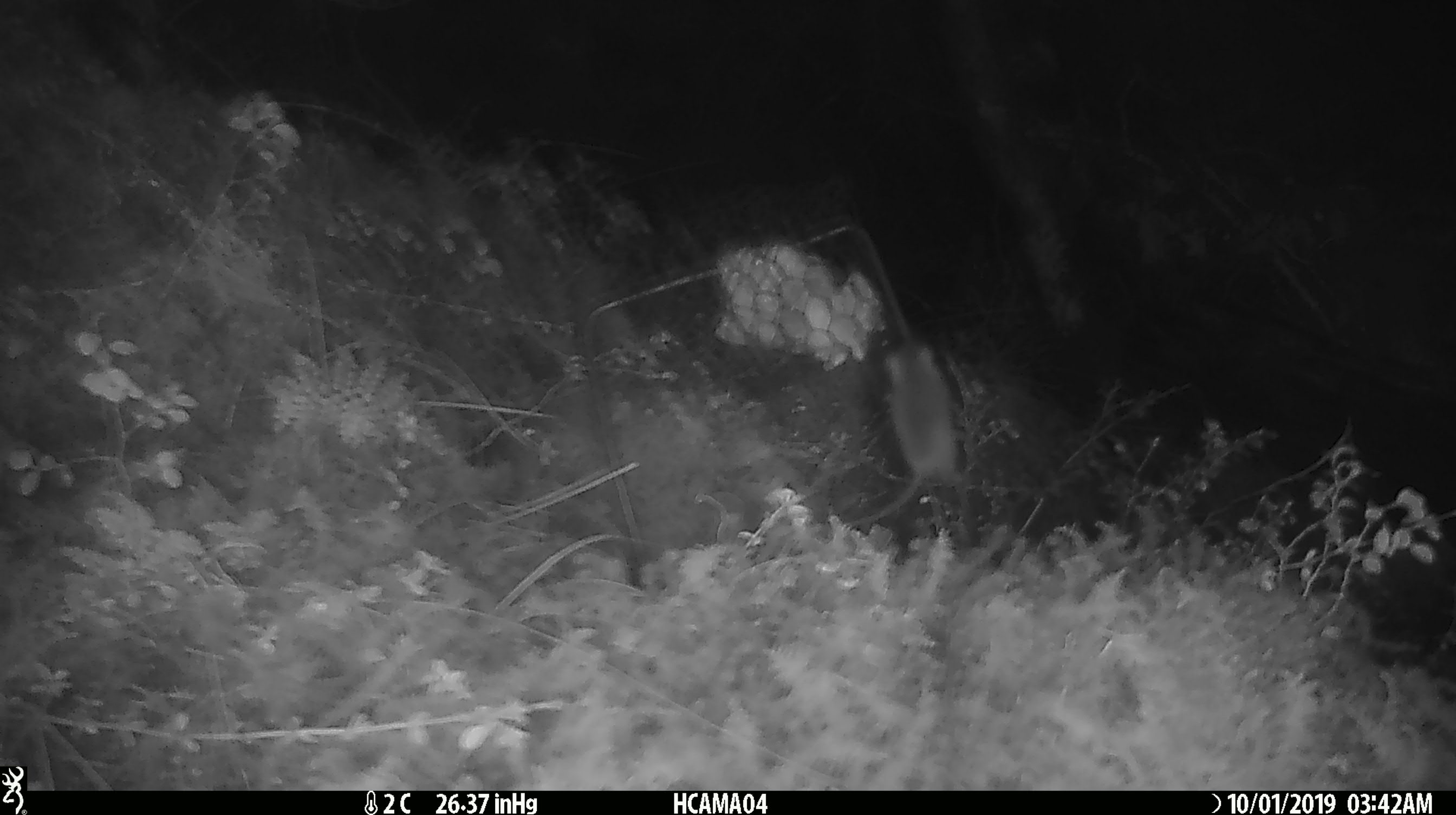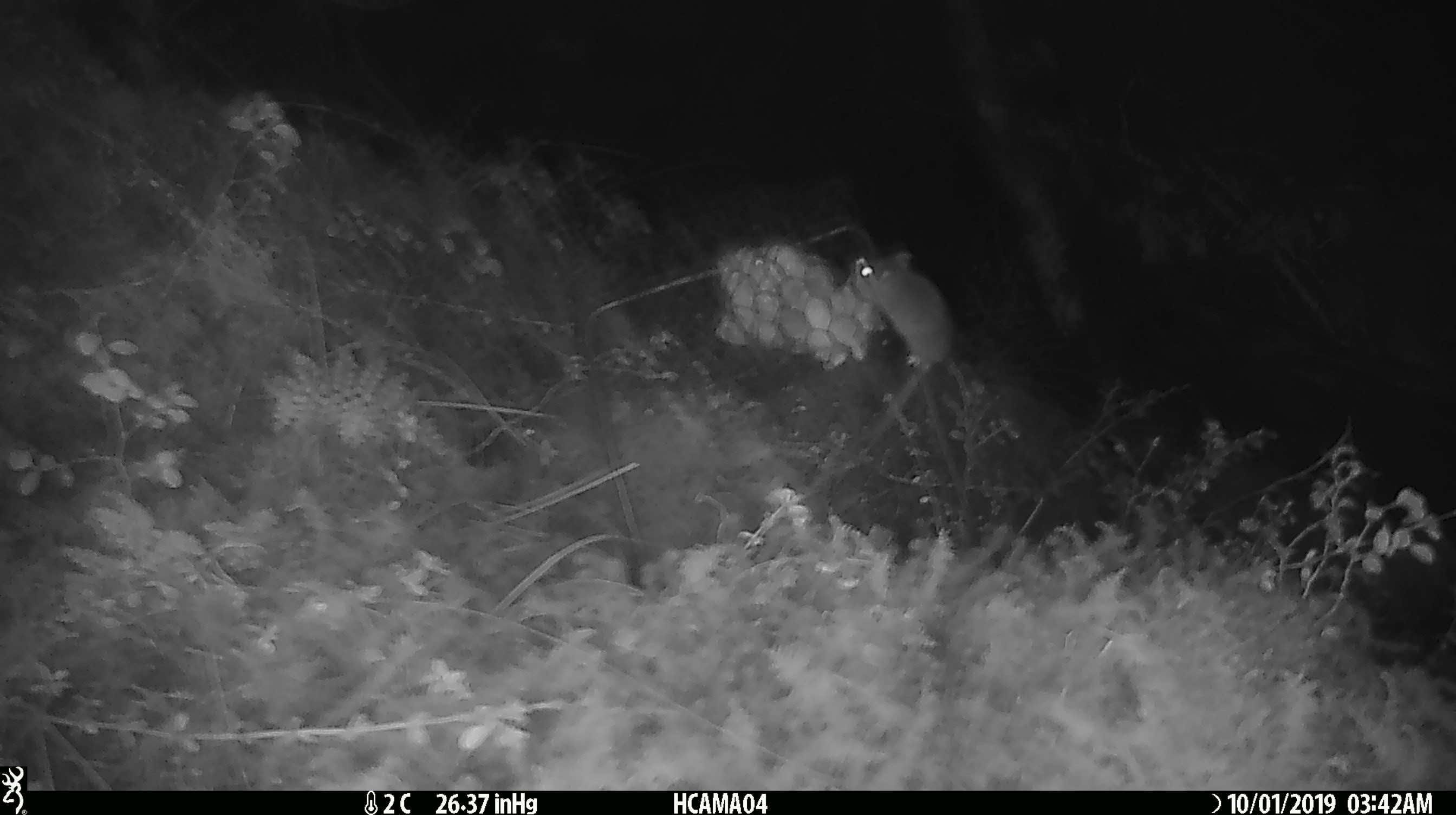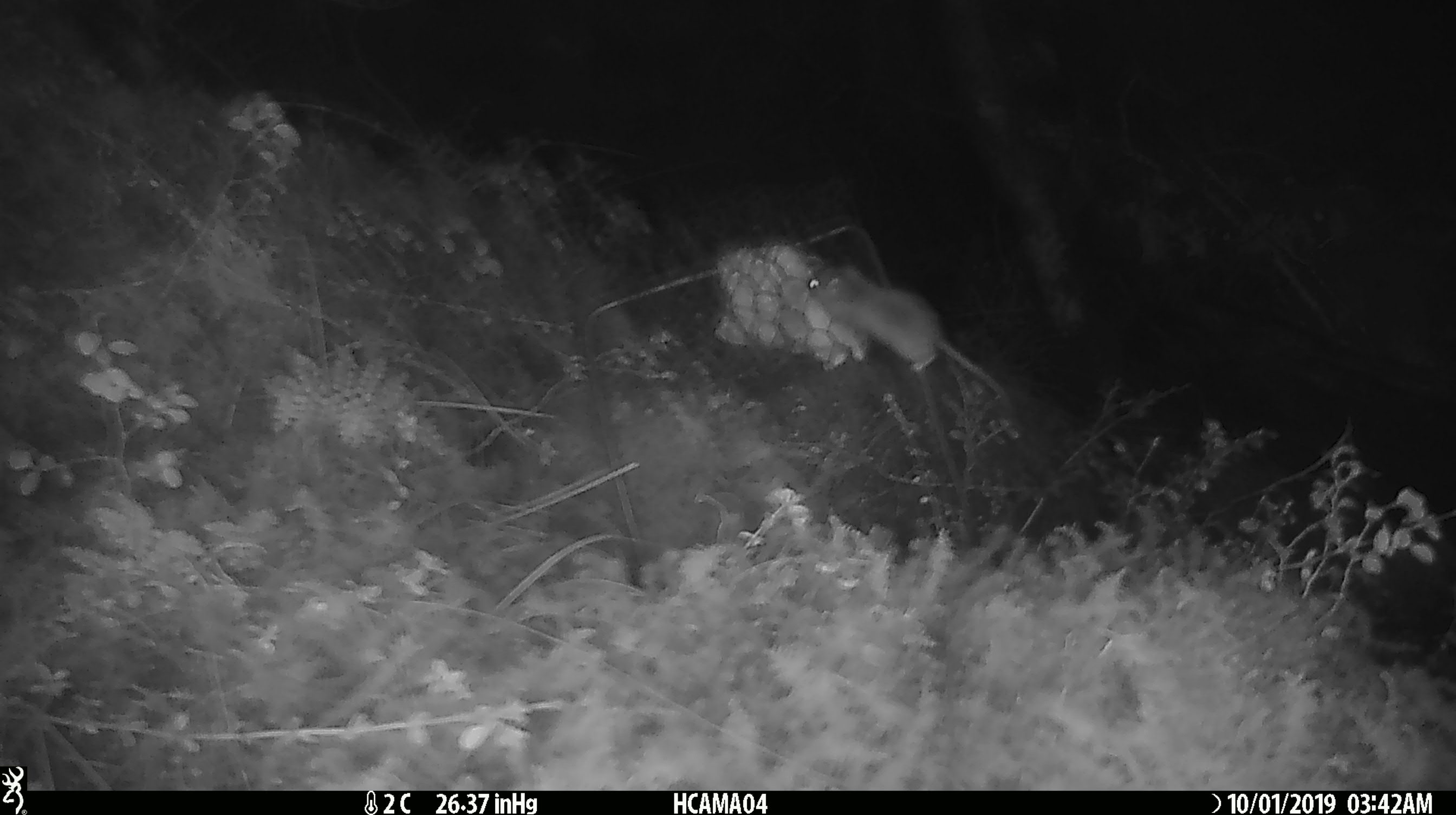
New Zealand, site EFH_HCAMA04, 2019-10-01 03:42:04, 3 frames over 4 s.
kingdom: Animalia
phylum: Chordata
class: Mammalia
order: Rodentia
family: Muridae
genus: Mus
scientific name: Mus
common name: mouse